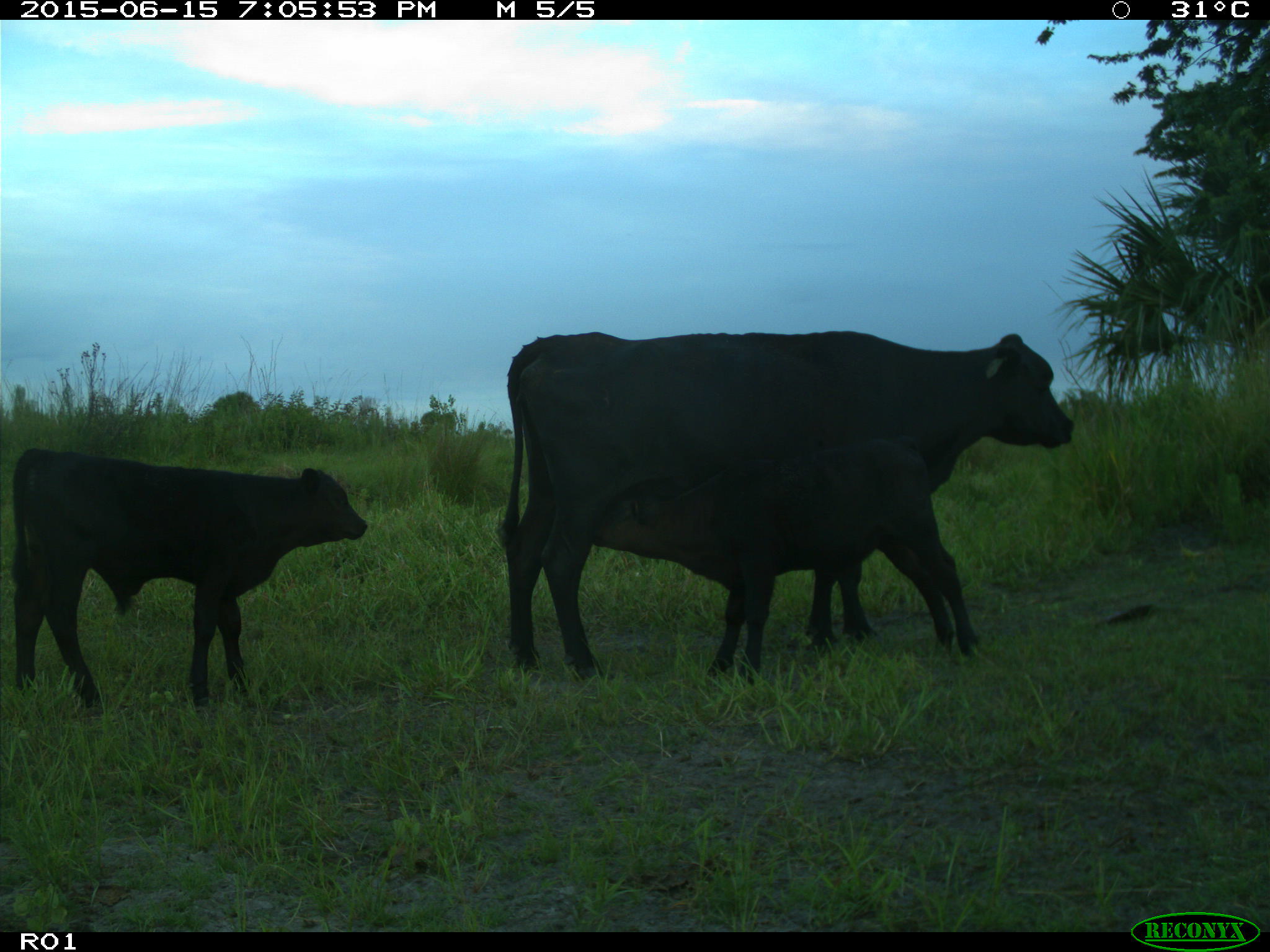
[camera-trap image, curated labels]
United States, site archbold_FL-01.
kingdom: Animalia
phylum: Chordata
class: Mammalia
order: Artiodactyla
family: Bovidae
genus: Bos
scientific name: Bos taurus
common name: domestic cow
Bos taurus (domestic cow).